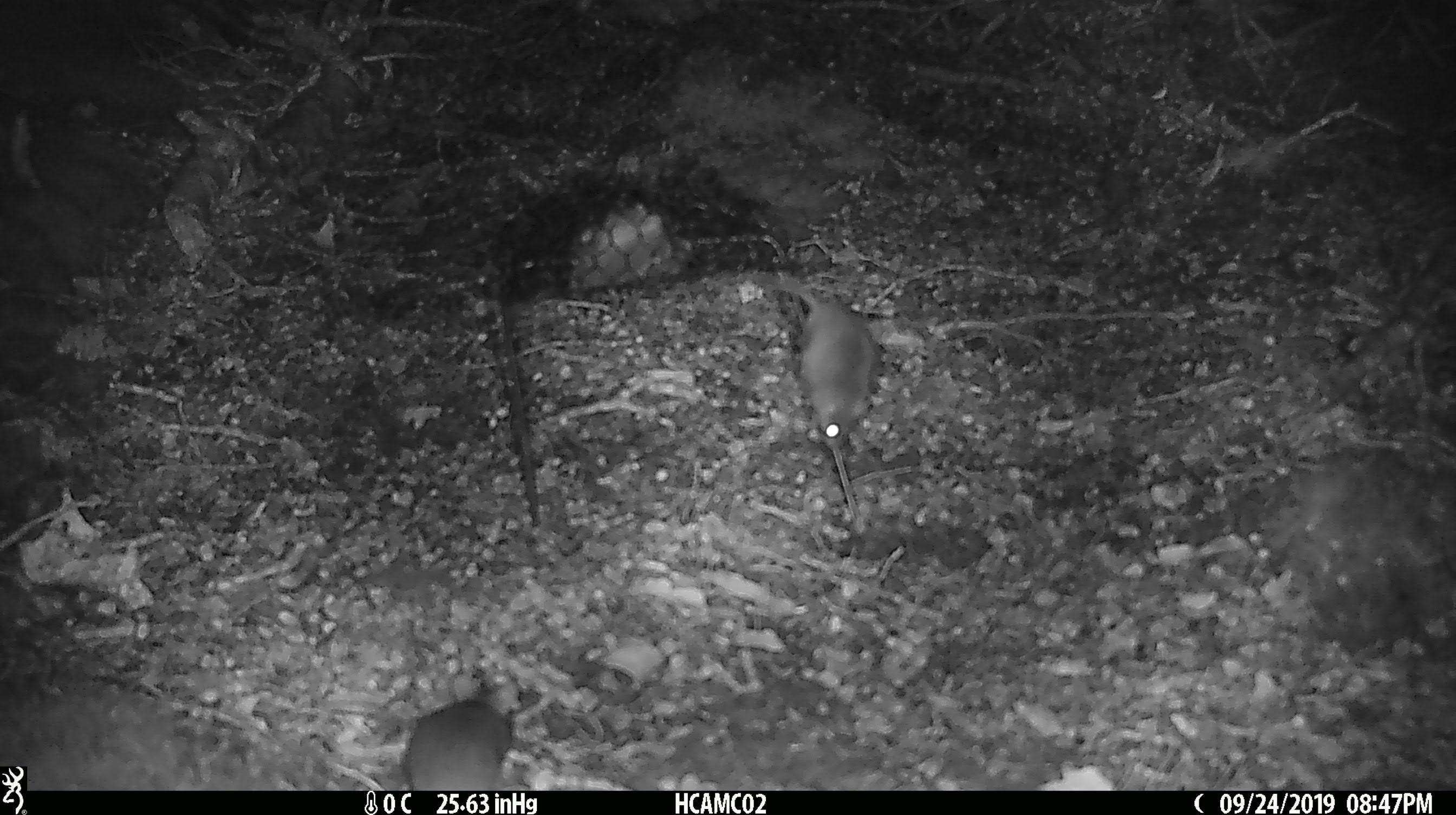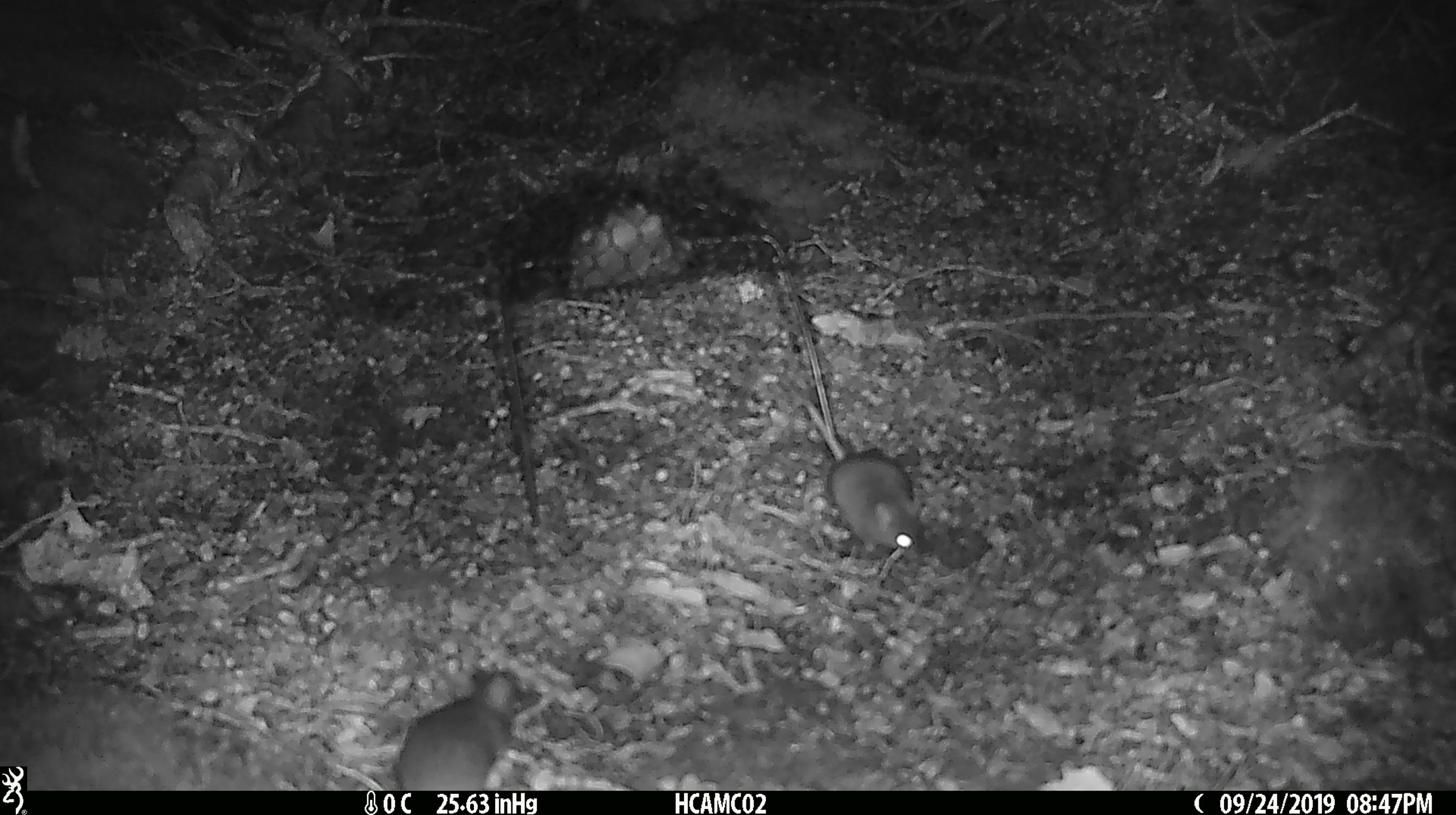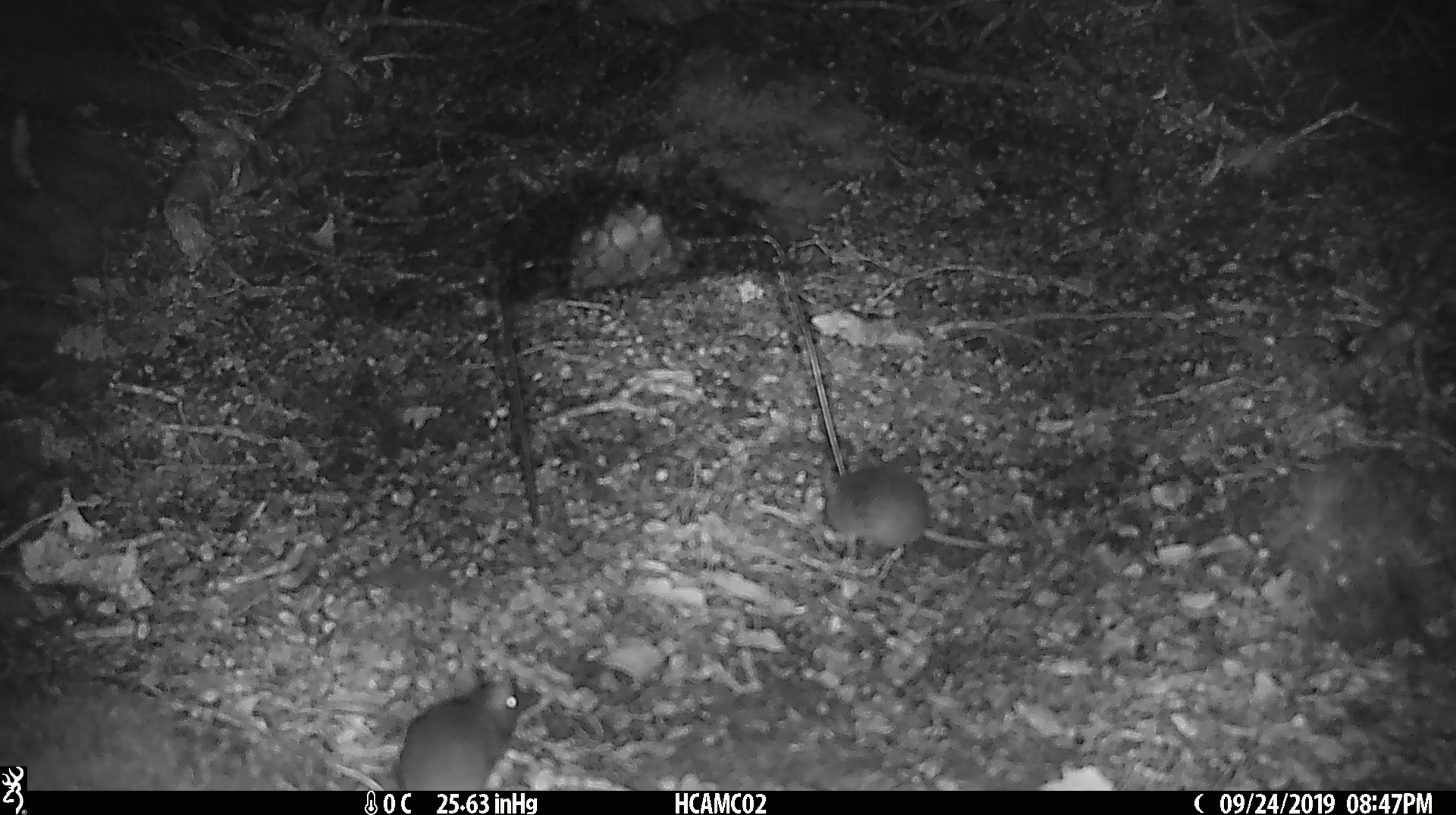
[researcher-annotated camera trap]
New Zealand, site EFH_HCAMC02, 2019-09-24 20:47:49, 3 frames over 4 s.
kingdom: Animalia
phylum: Chordata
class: Mammalia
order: Rodentia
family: Muridae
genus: Mus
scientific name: Mus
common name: mouse